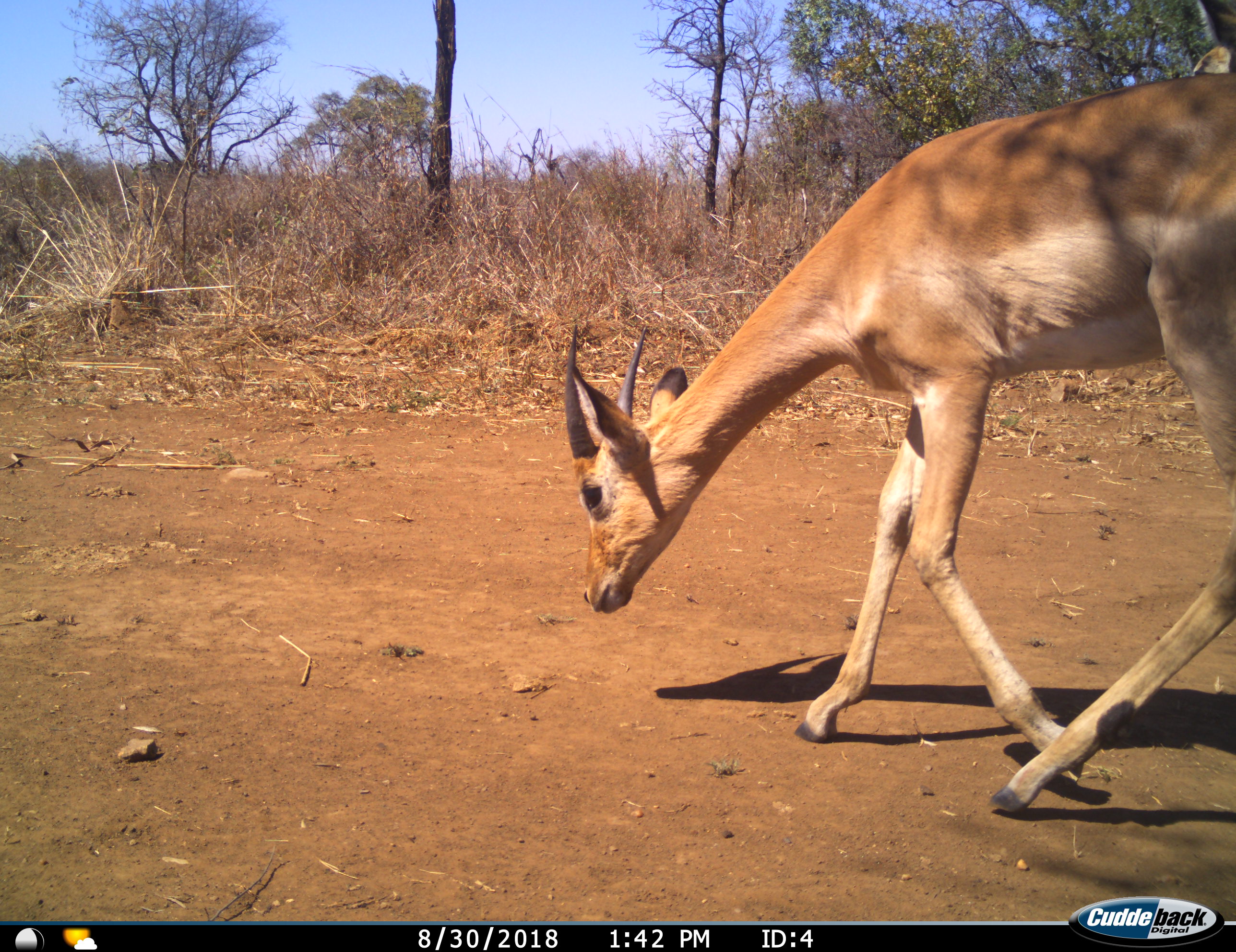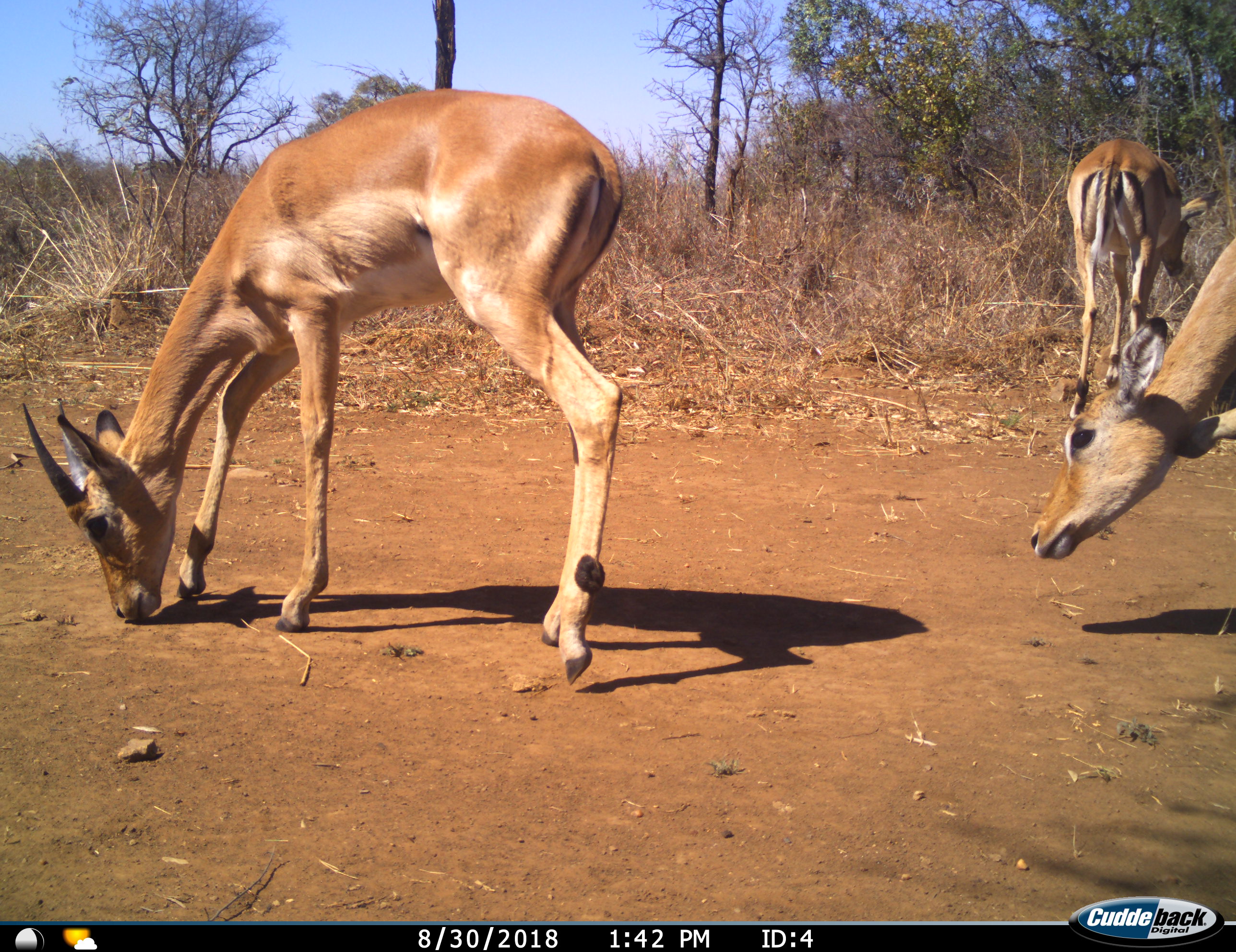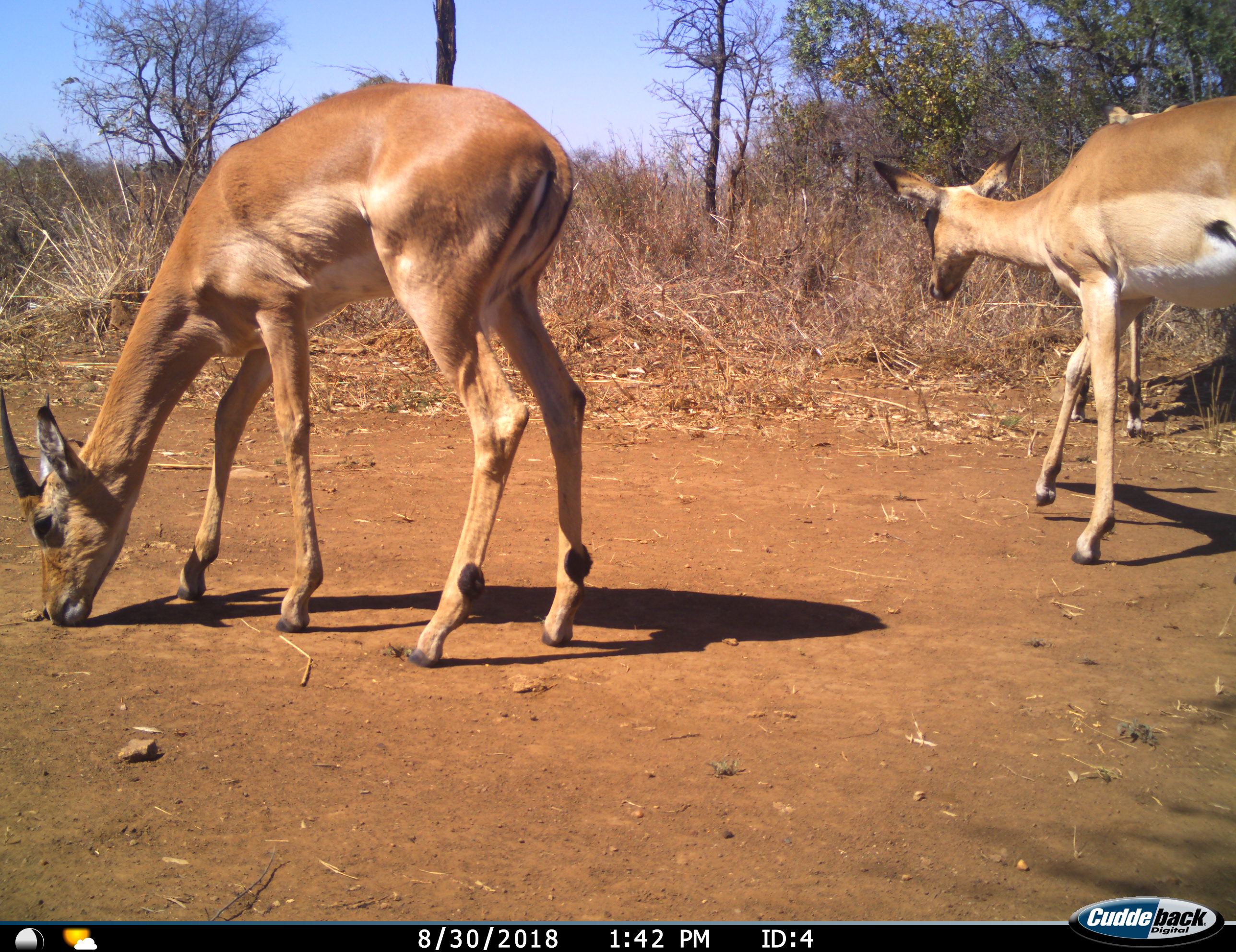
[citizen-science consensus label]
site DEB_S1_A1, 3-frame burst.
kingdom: Animalia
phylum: Chordata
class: Mammalia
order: Artiodactyla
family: Bovidae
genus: Aepyceros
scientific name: Aepyceros melampus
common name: impala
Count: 2.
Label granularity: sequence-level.